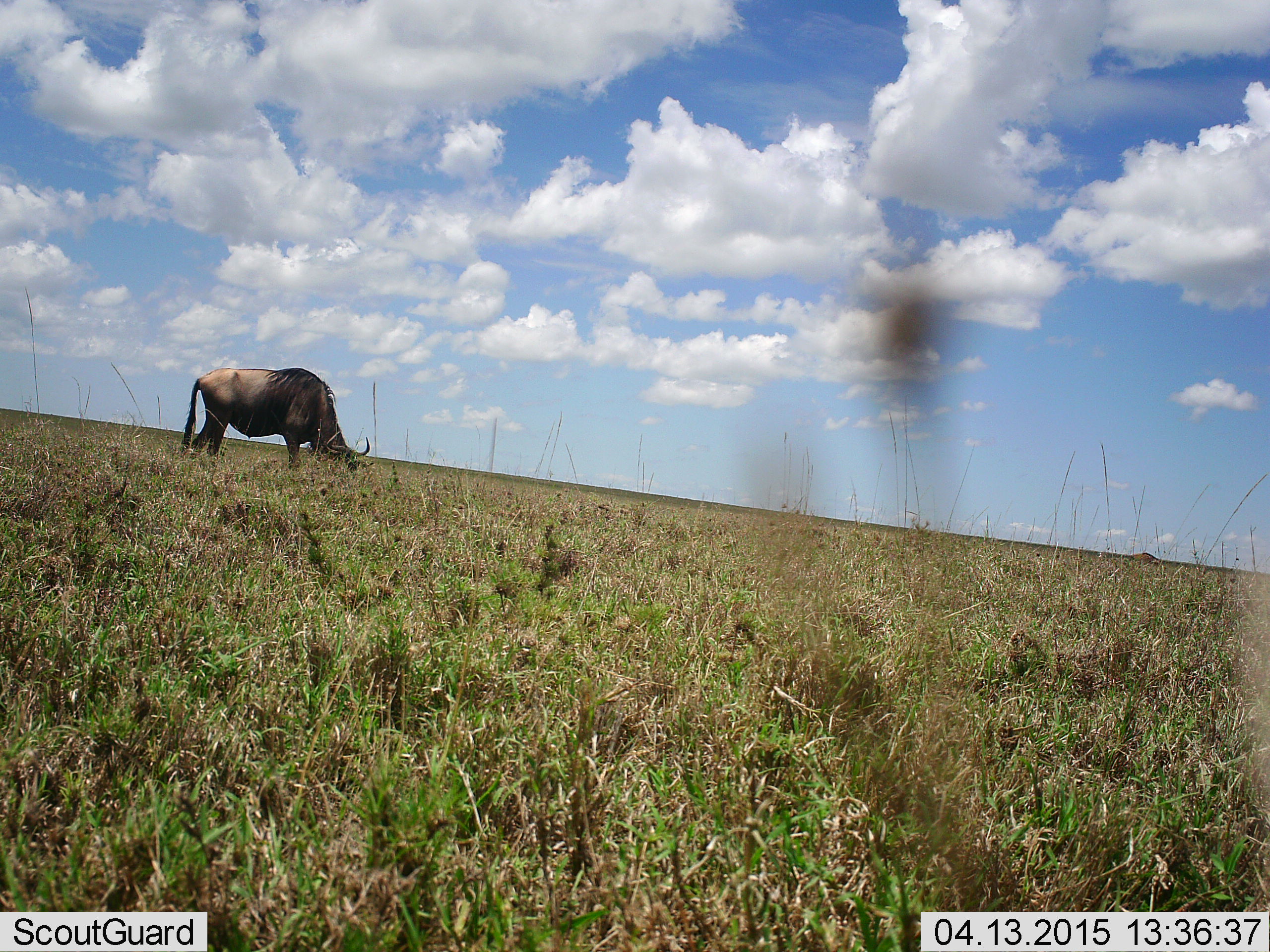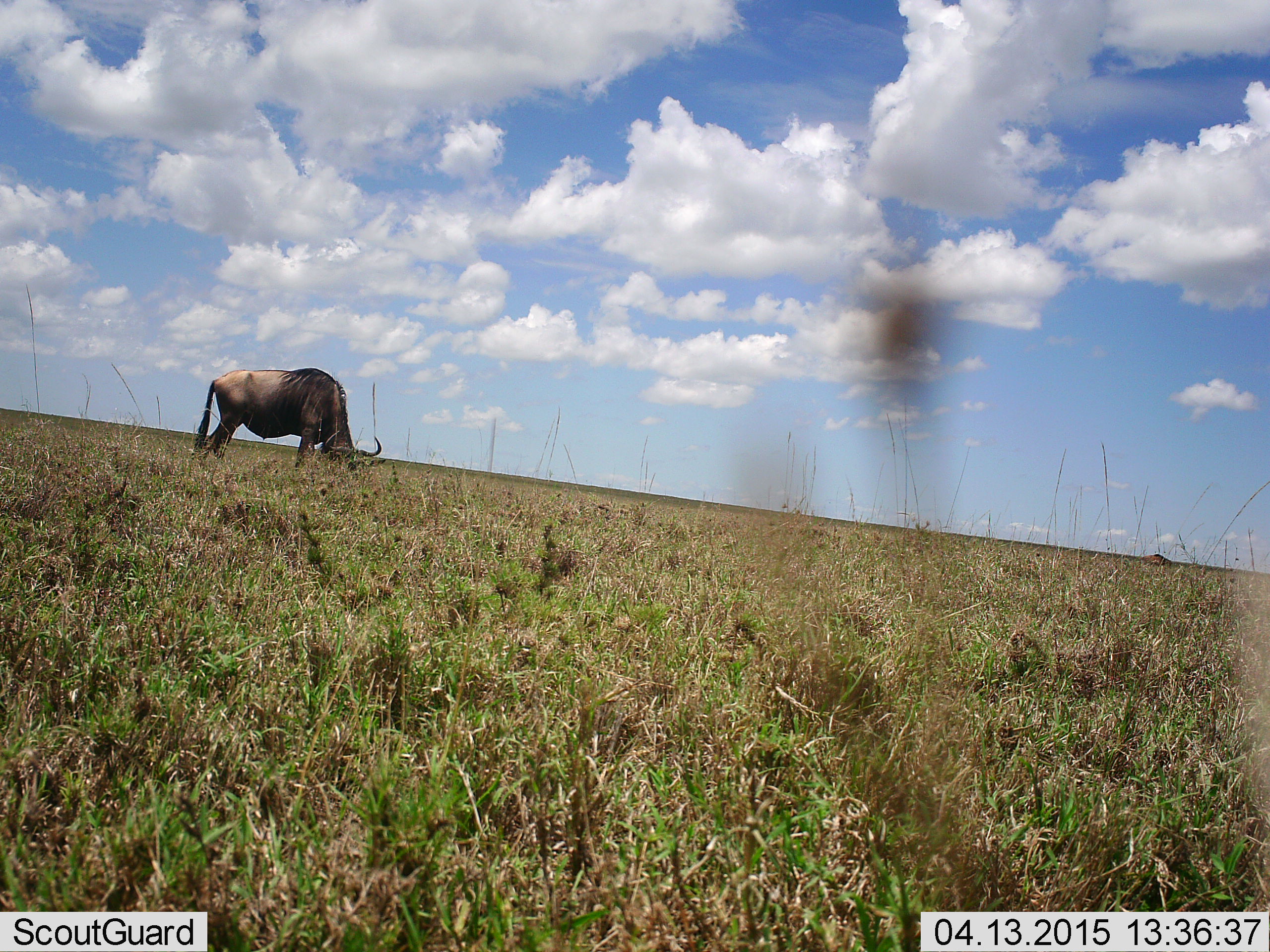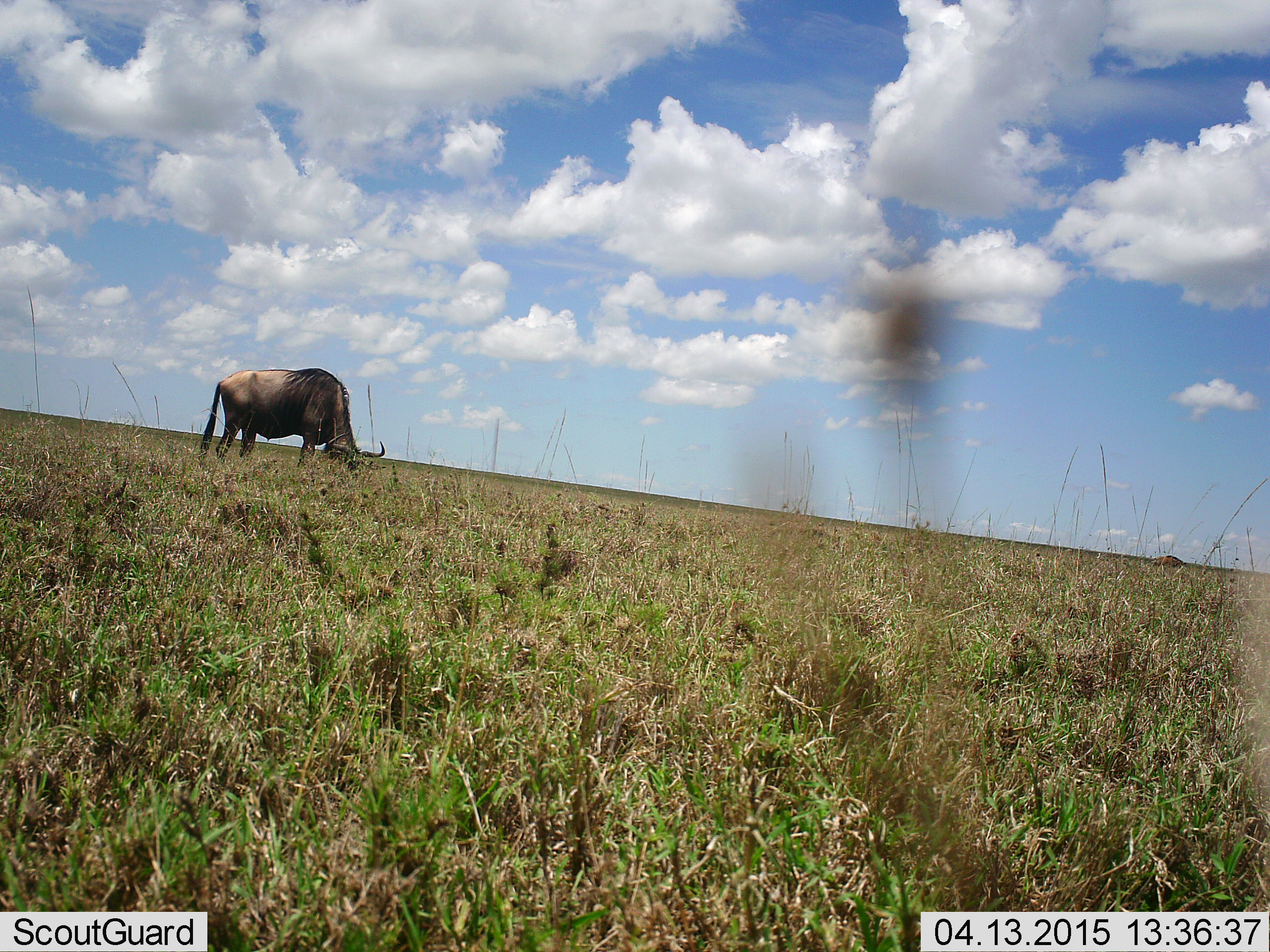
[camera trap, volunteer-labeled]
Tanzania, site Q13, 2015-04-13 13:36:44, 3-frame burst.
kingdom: Animalia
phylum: Chordata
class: Mammalia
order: Artiodactyla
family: Bovidae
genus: Connochaetes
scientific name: Connochaetes taurinus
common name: blue wildebeest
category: wildebeest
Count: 1.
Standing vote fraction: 30%.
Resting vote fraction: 0%.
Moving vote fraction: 20%.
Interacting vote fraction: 0%.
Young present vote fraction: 0%.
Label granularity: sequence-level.